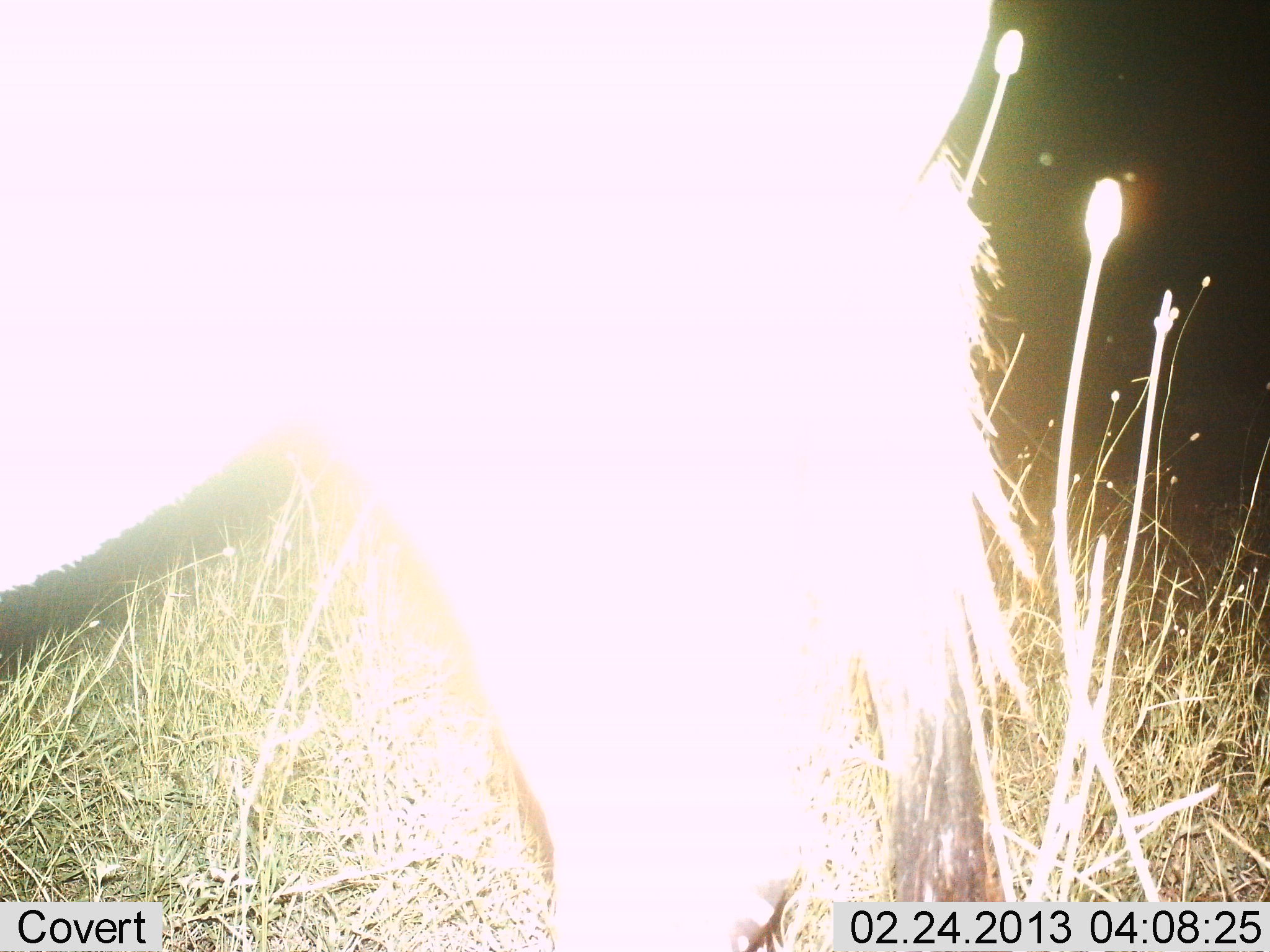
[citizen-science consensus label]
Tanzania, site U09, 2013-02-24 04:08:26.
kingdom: Animalia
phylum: Chordata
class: Mammalia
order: Artiodactyla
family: Bovidae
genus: Connochaetes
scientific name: Connochaetes taurinus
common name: blue wildebeest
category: wildebeest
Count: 1.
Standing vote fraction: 92%.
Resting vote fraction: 0%.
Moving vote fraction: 0%.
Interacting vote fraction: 0%.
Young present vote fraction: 0%.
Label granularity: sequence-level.